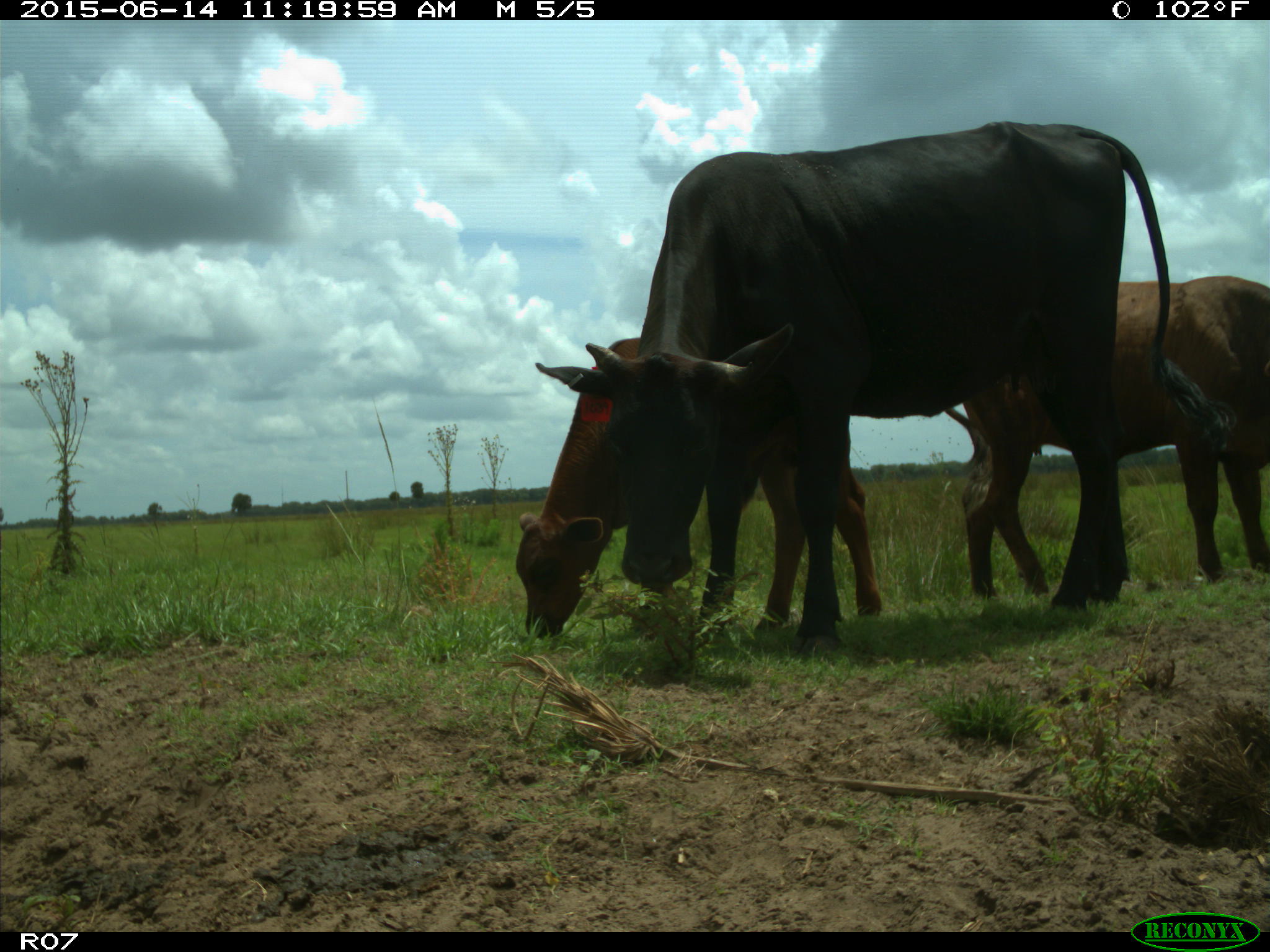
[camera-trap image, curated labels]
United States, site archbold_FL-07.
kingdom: Animalia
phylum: Chordata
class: Mammalia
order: Artiodactyla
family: Bovidae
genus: Bos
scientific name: Bos taurus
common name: domestic cow